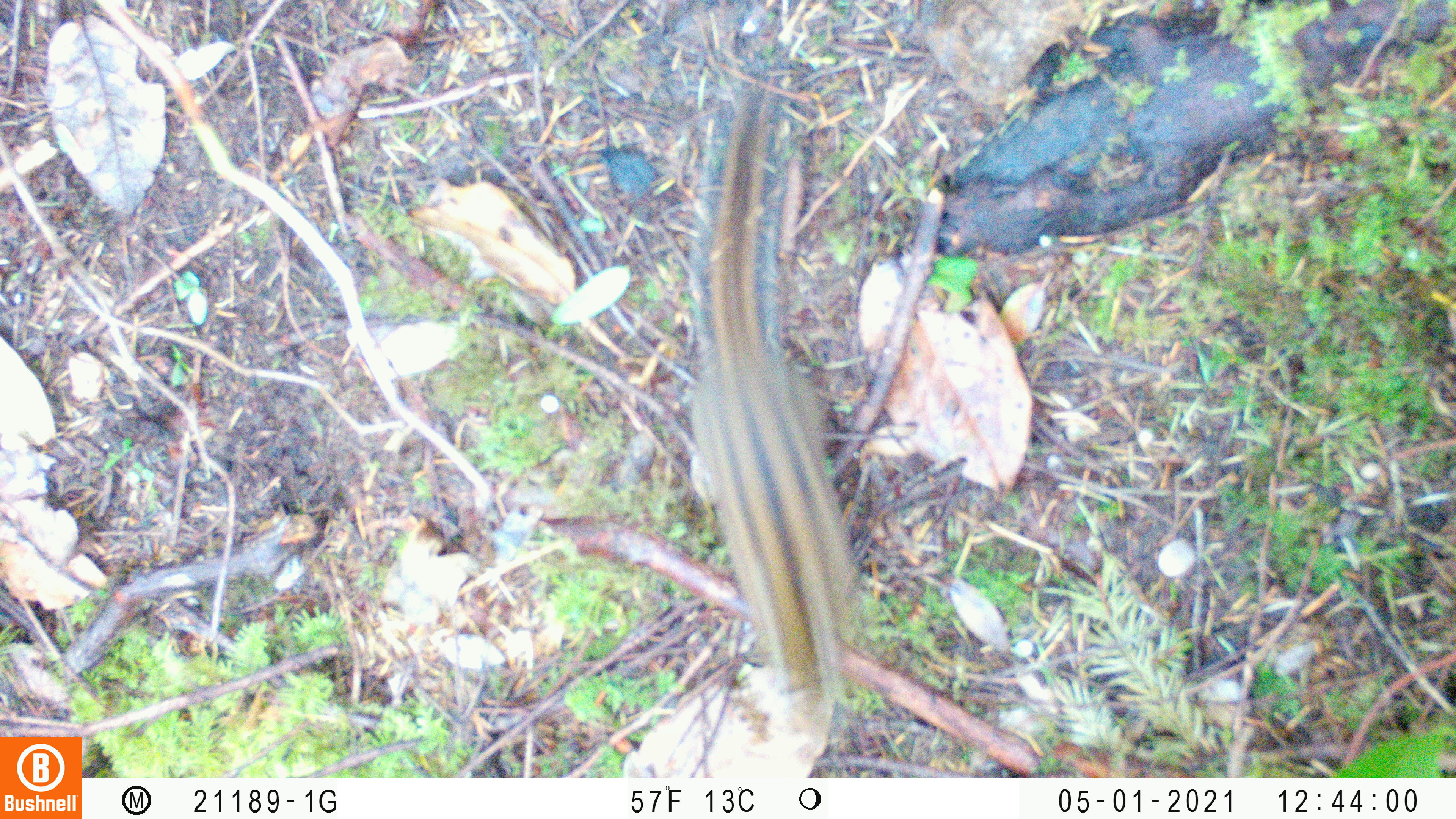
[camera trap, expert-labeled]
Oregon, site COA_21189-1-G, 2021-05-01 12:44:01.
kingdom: Animalia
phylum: Chordata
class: Mammalia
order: Rodentia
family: Sciuridae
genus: Neotamias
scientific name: Neotamias townsendii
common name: townsend's chipmunk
Townsend's chipmunk (Neotamias townsendii).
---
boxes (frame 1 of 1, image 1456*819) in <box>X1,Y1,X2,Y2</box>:
townsend's chipmunk: <box>665,65,868,733</box>